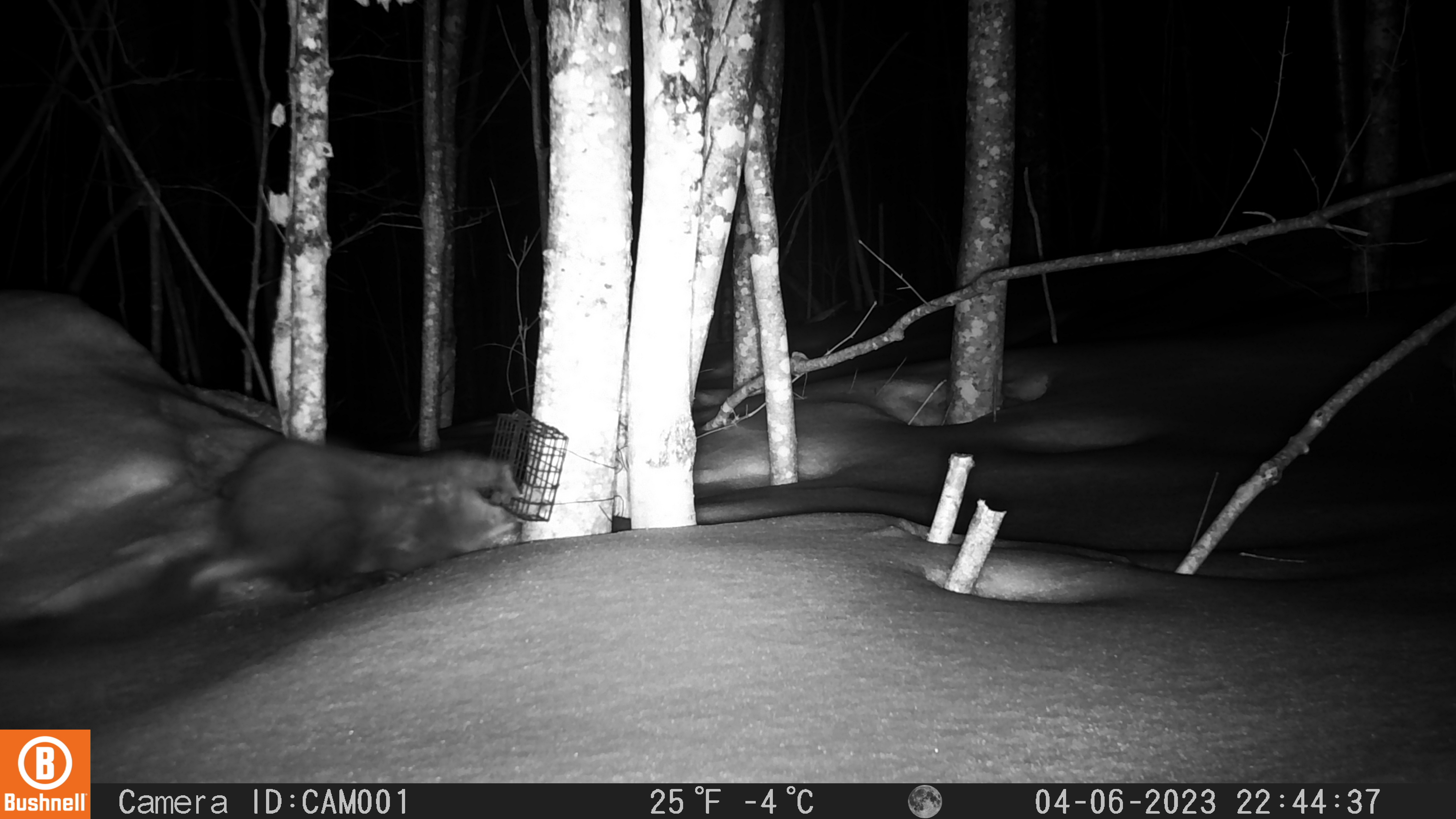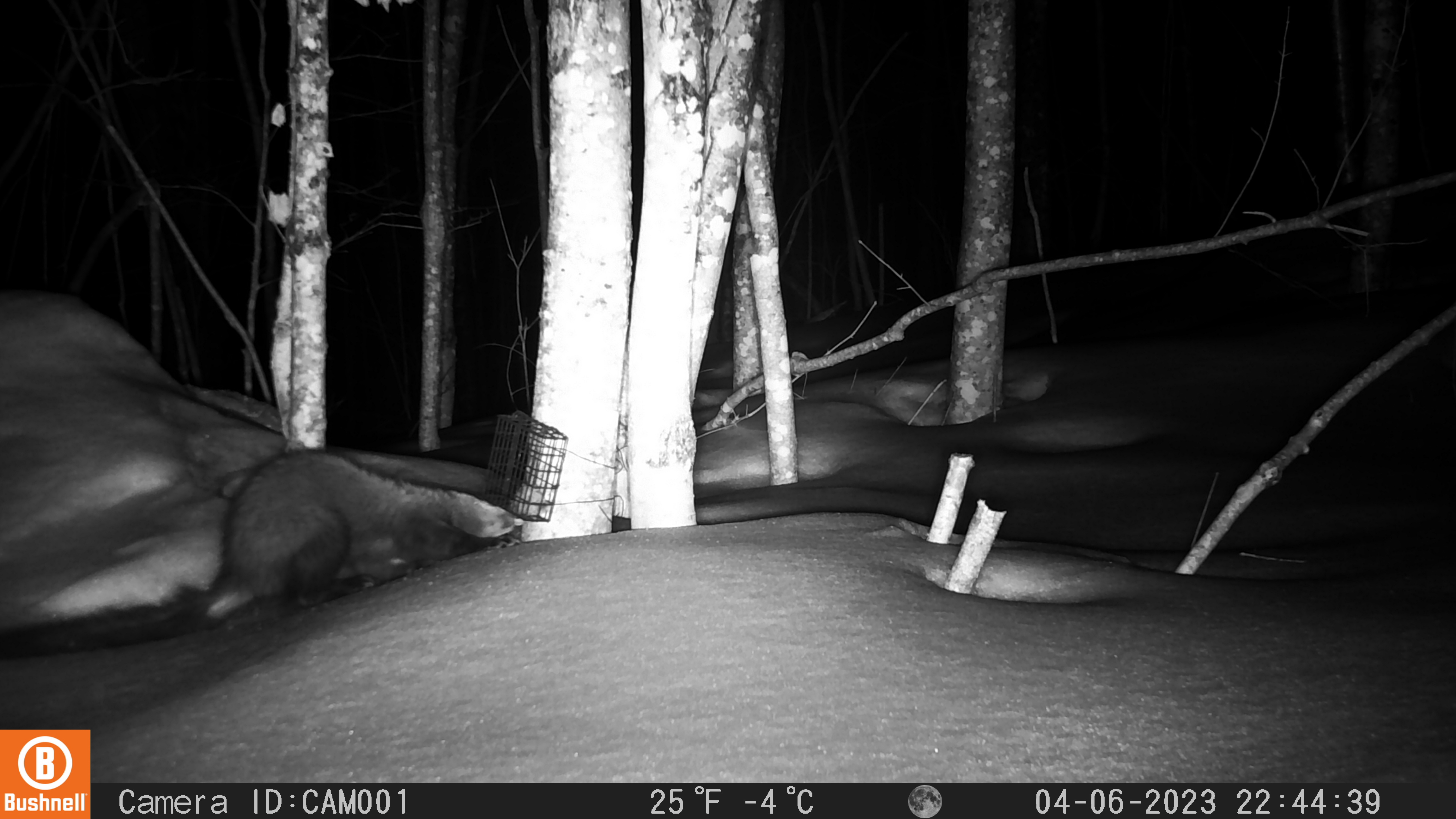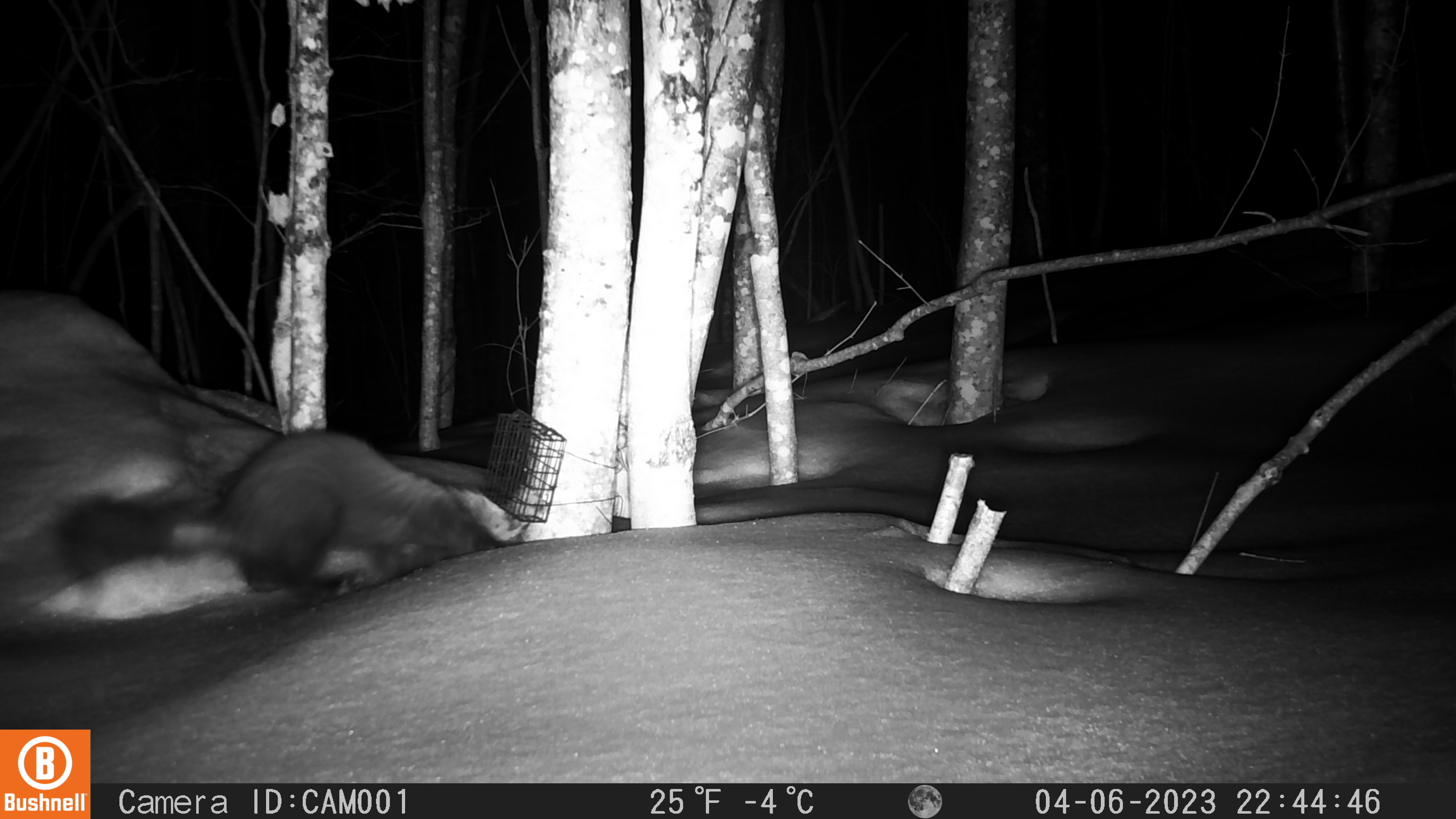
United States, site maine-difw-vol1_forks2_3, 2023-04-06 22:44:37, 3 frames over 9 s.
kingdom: Animalia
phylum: Chordata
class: Mammalia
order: Carnivora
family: Mustelidae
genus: Pekania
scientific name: Pekania pennanti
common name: fisher